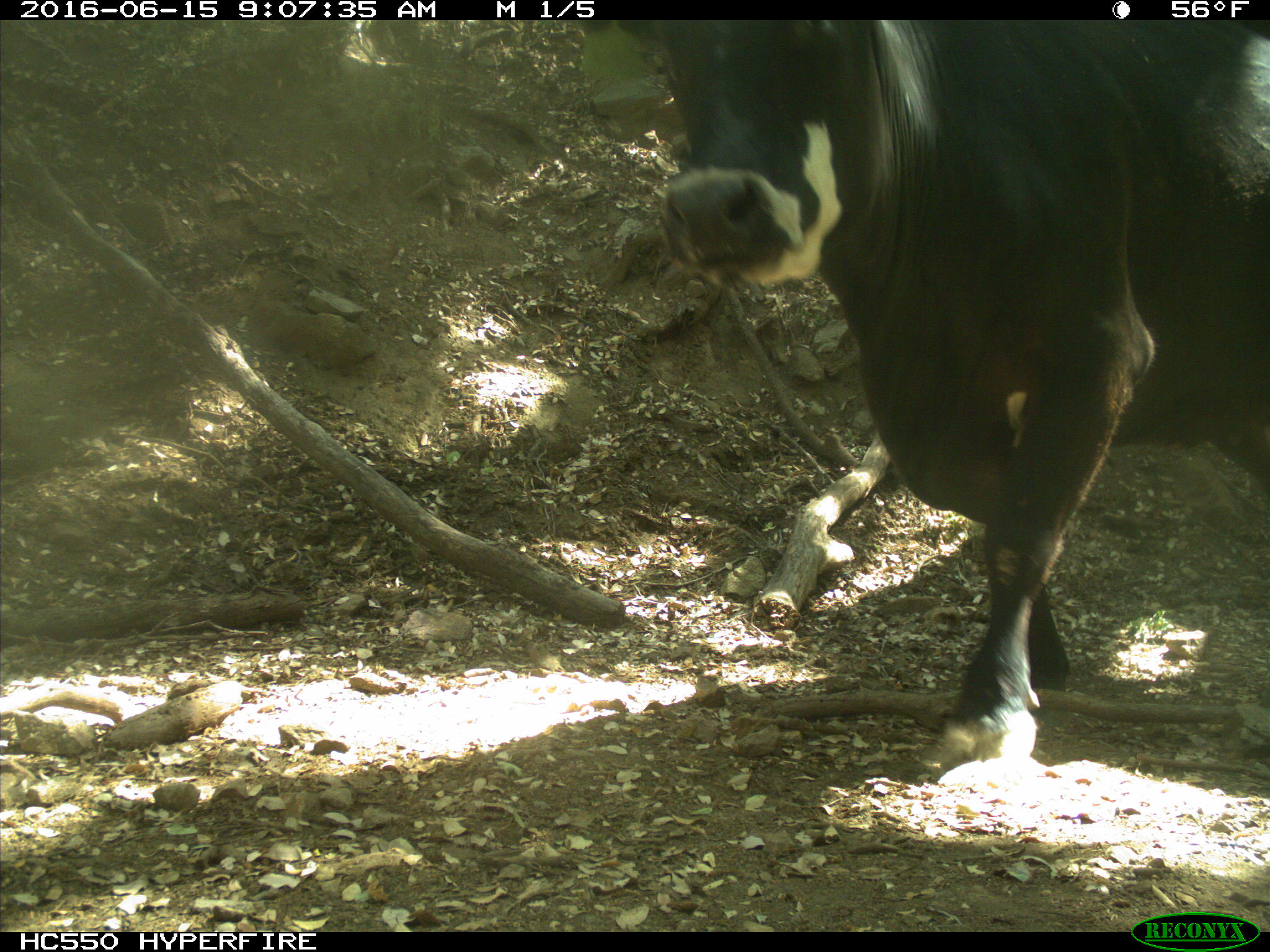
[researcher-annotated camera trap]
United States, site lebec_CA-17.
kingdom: Animalia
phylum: Chordata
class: Mammalia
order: Artiodactyla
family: Bovidae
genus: Bos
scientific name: Bos taurus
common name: domestic cow